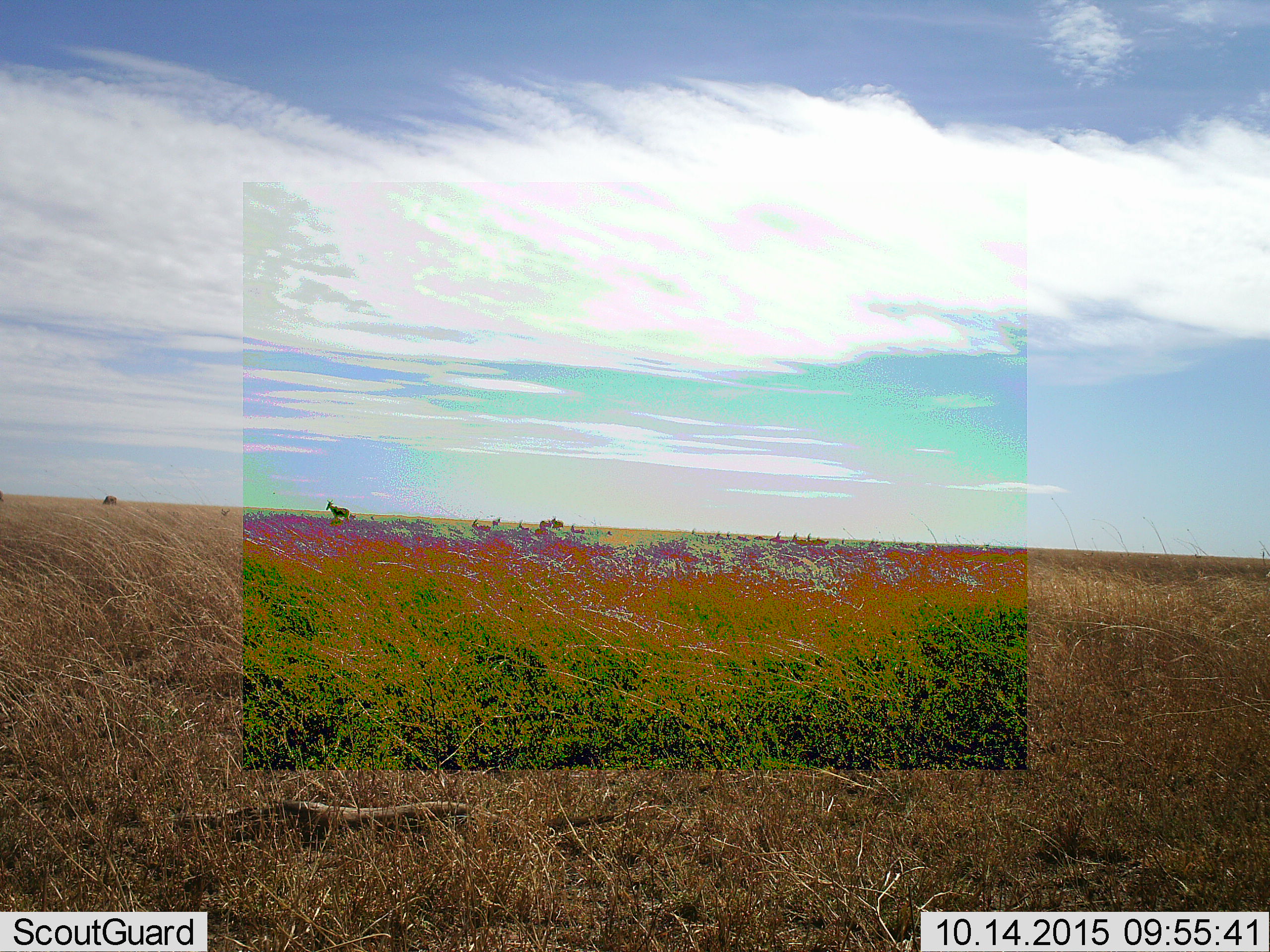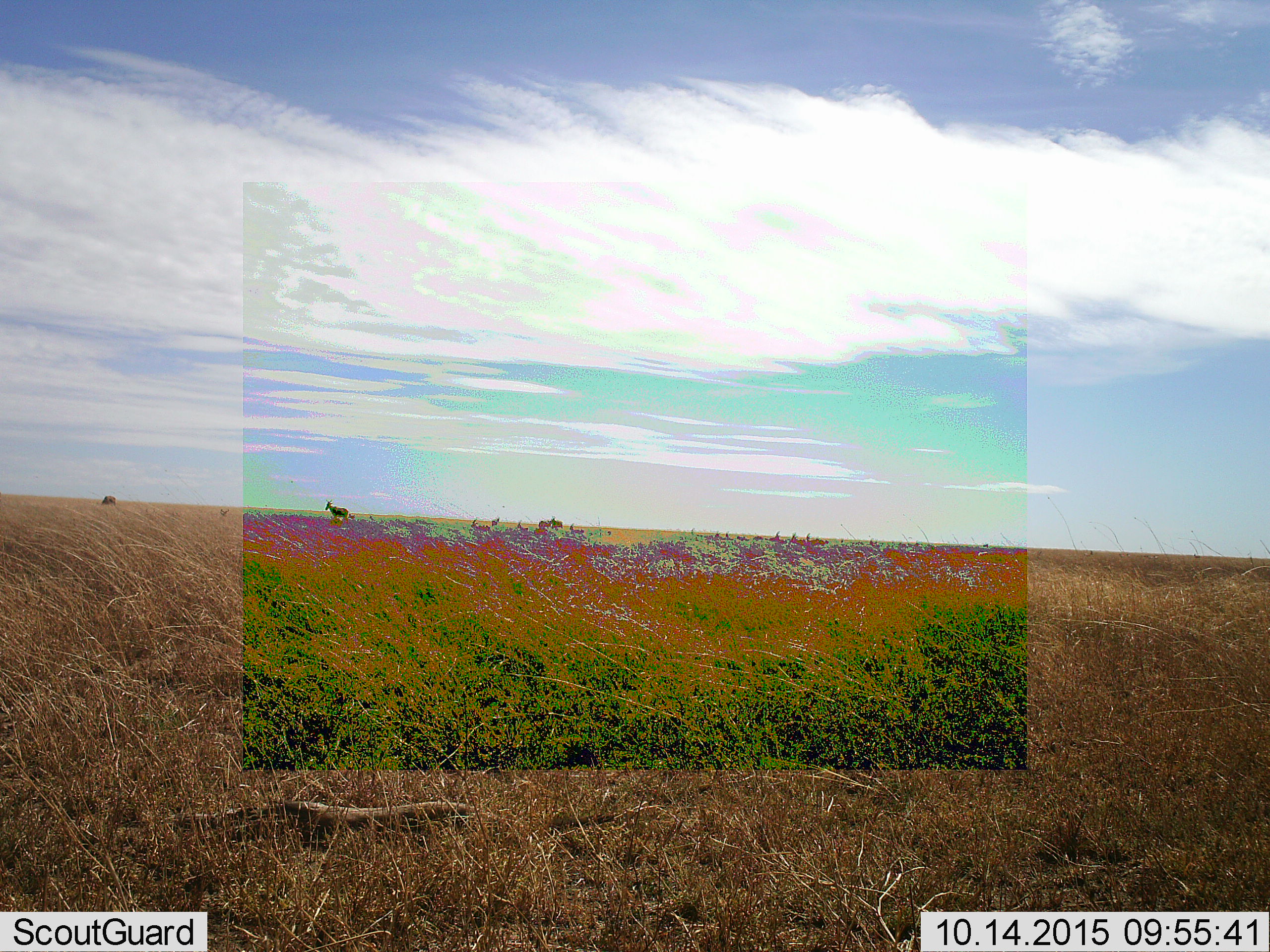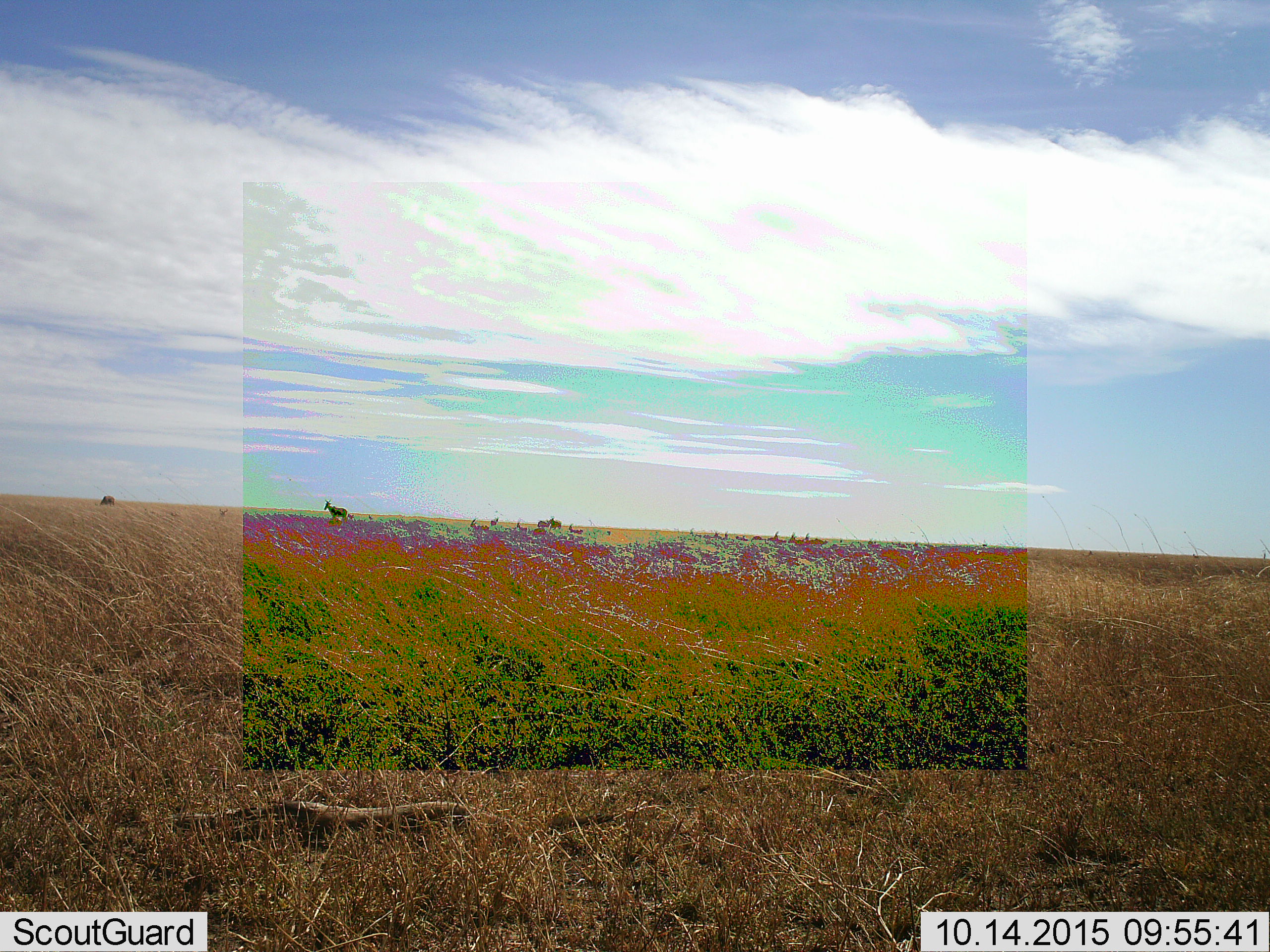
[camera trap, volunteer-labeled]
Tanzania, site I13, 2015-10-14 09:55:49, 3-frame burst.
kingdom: Animalia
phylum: Chordata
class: Mammalia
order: Artiodactyla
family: Bovidae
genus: Eudorcas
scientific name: Eudorcas thomsonii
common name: thomson's gazelle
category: gazellethomsons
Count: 11-50.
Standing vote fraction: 83%.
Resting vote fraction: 0%.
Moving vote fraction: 33%.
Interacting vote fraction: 0%.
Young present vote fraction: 0%.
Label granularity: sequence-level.